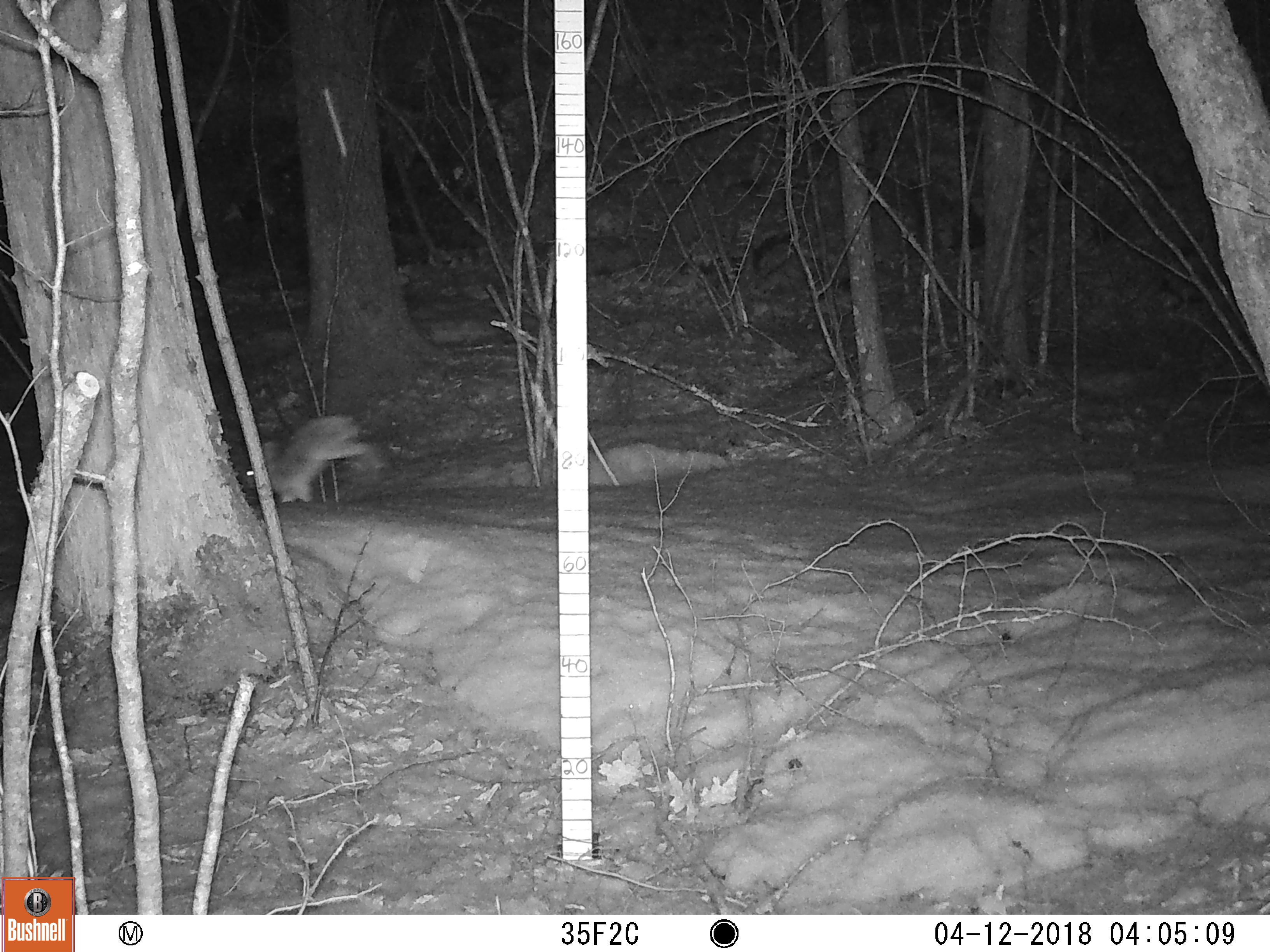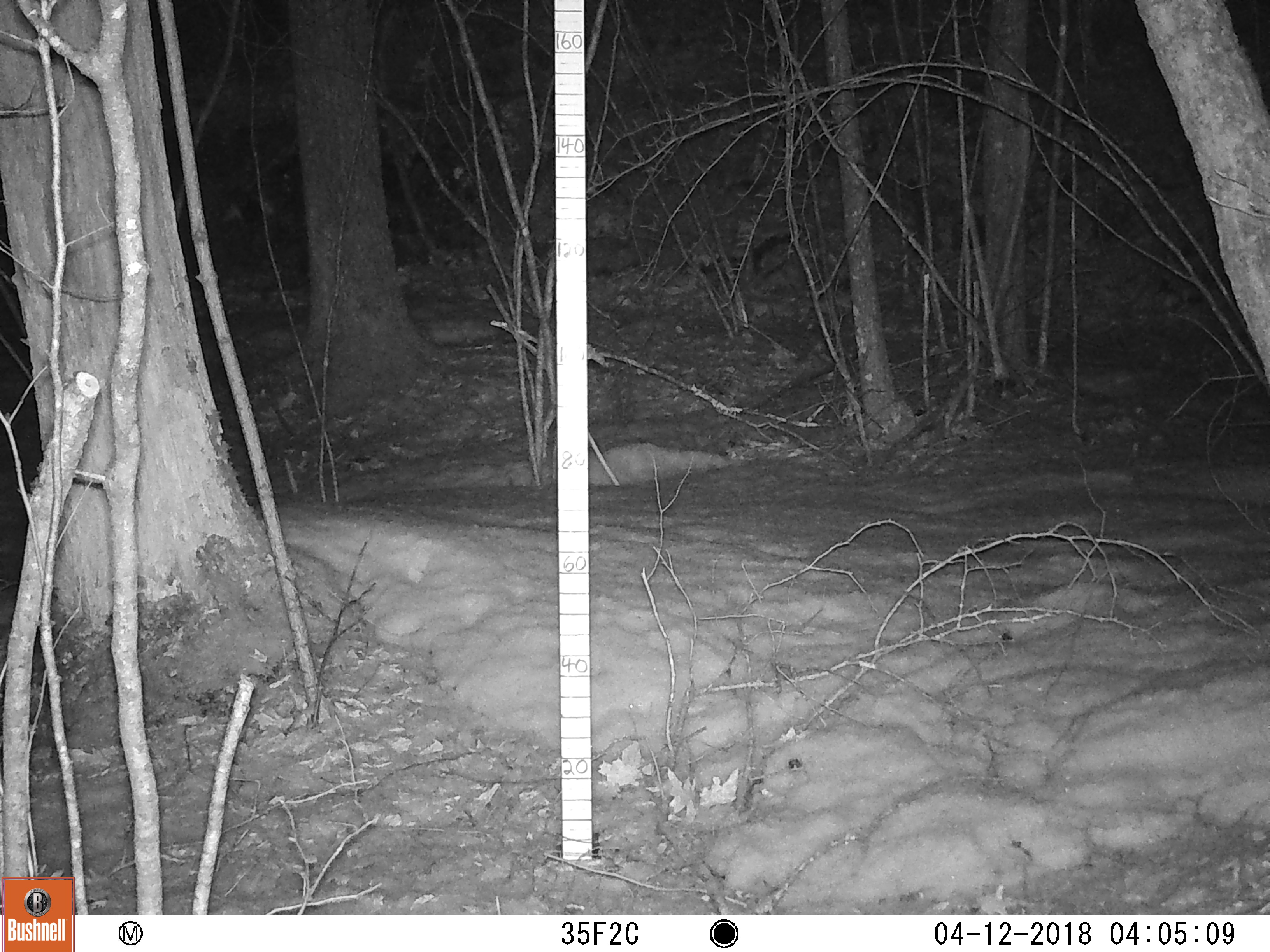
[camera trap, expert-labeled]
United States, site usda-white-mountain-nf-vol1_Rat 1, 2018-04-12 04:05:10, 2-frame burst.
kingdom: Animalia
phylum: Chordata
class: Mammalia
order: Lagomorpha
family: Leporidae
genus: Lepus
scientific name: Lepus americanus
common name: snowshoe hare